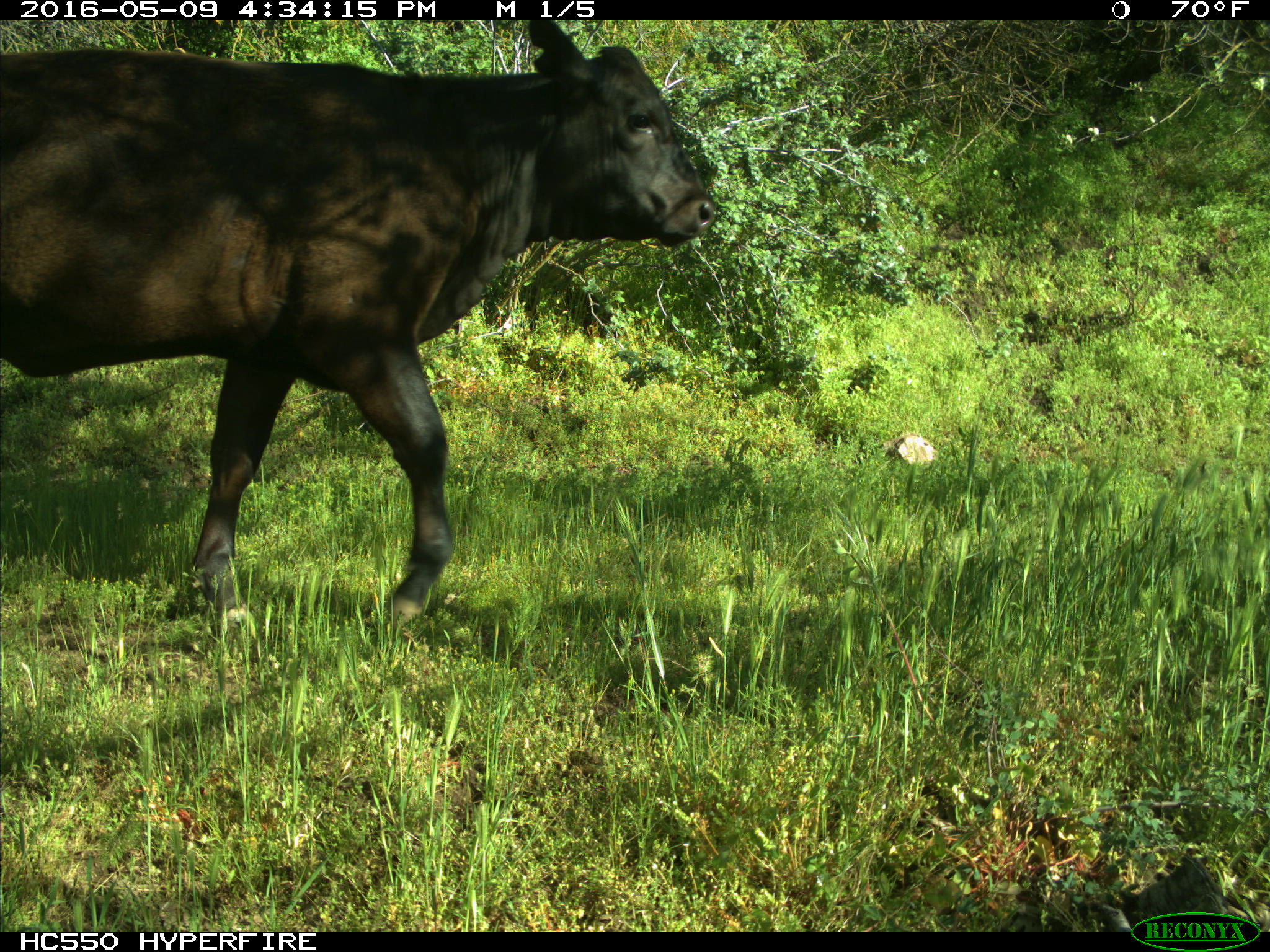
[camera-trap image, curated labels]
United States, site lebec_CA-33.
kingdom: Animalia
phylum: Chordata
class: Mammalia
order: Artiodactyla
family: Bovidae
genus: Bos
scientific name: Bos taurus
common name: domestic cow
Bos taurus (domestic cow).